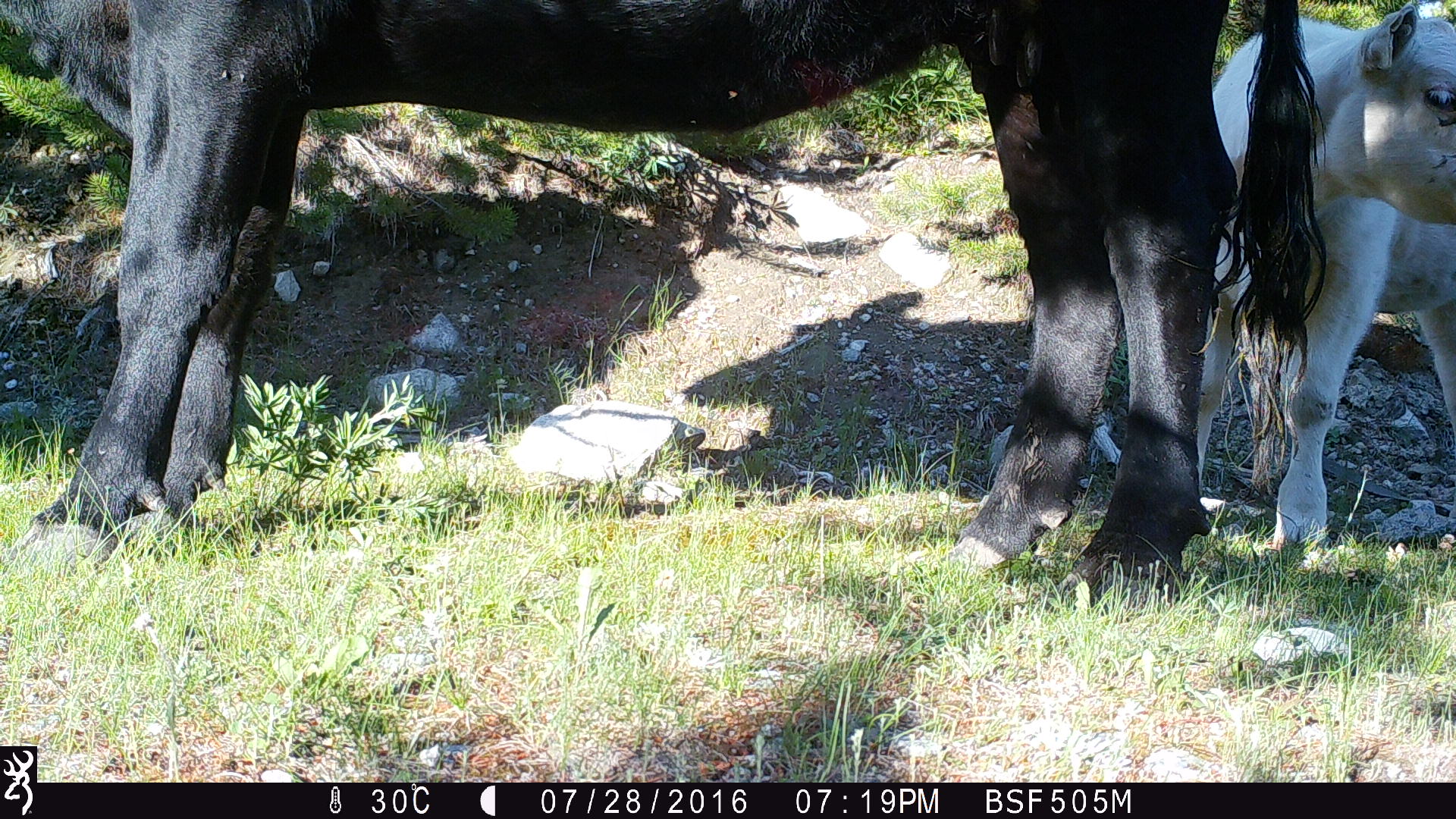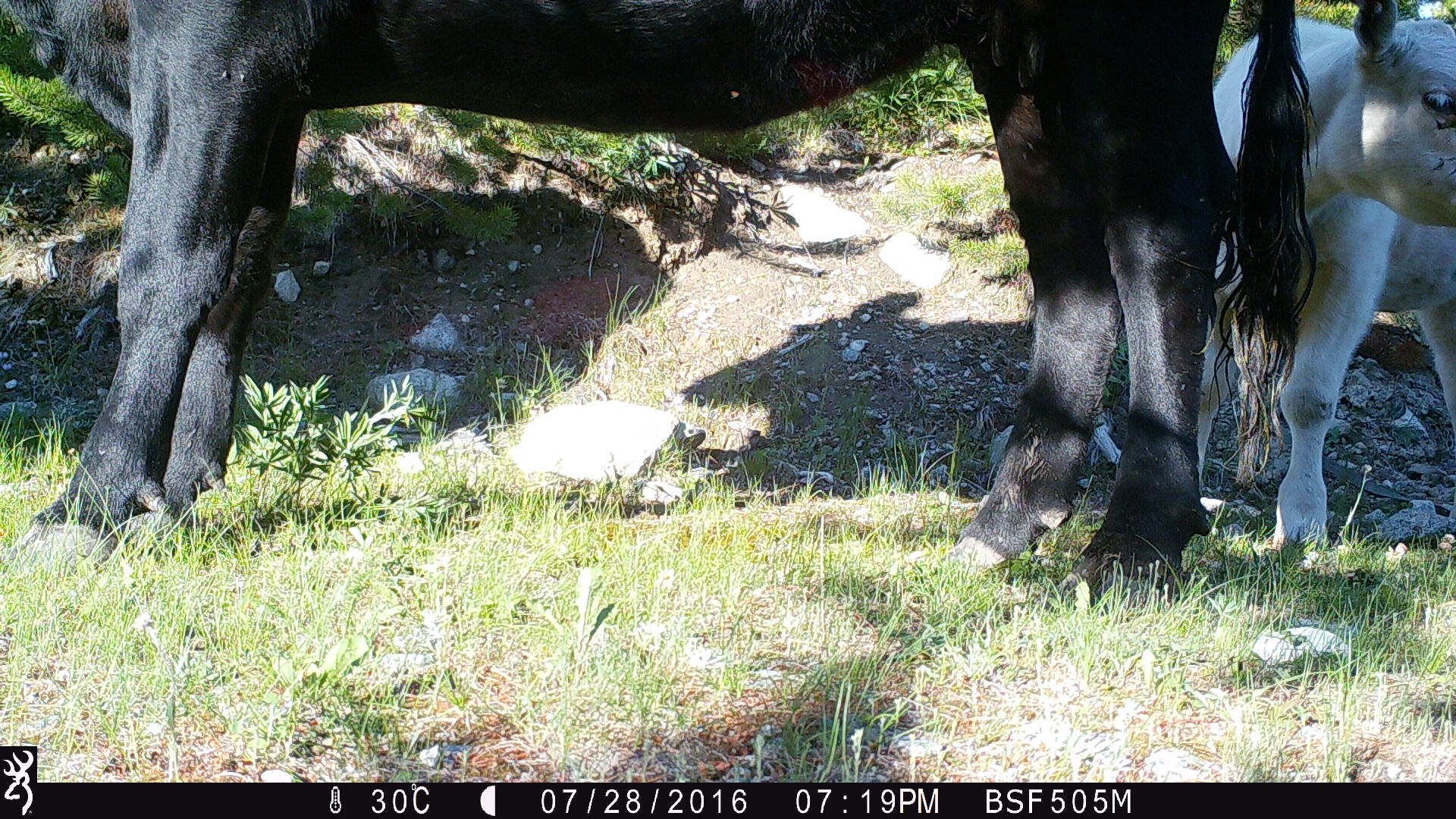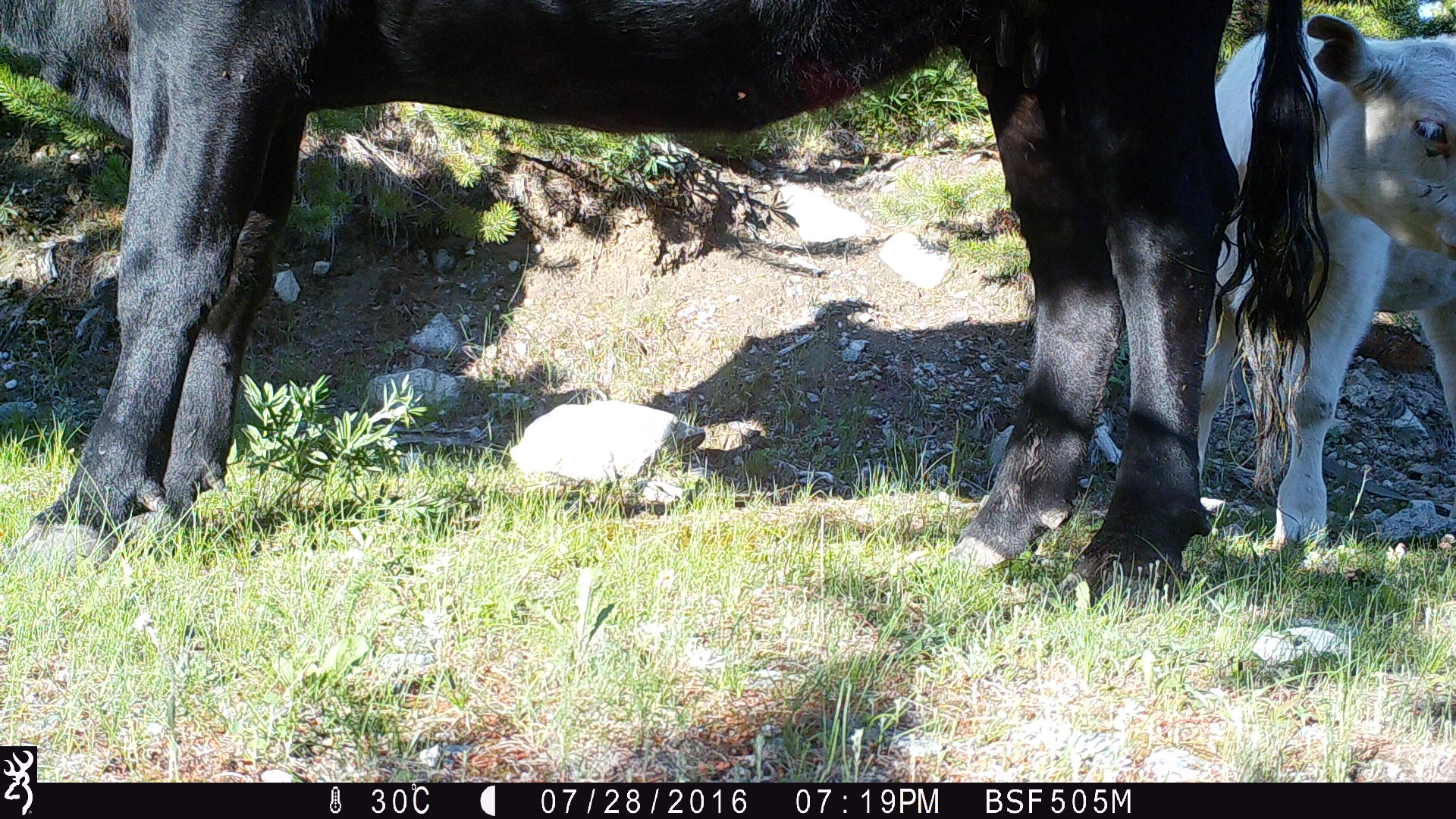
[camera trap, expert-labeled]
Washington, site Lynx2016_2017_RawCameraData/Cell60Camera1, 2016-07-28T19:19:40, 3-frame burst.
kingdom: Animalia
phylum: Chordata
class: Mammalia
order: Artiodactyla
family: Bovidae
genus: Bos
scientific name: Bos taurus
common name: domestic cattle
Domestic cattle (Bos taurus). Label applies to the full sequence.